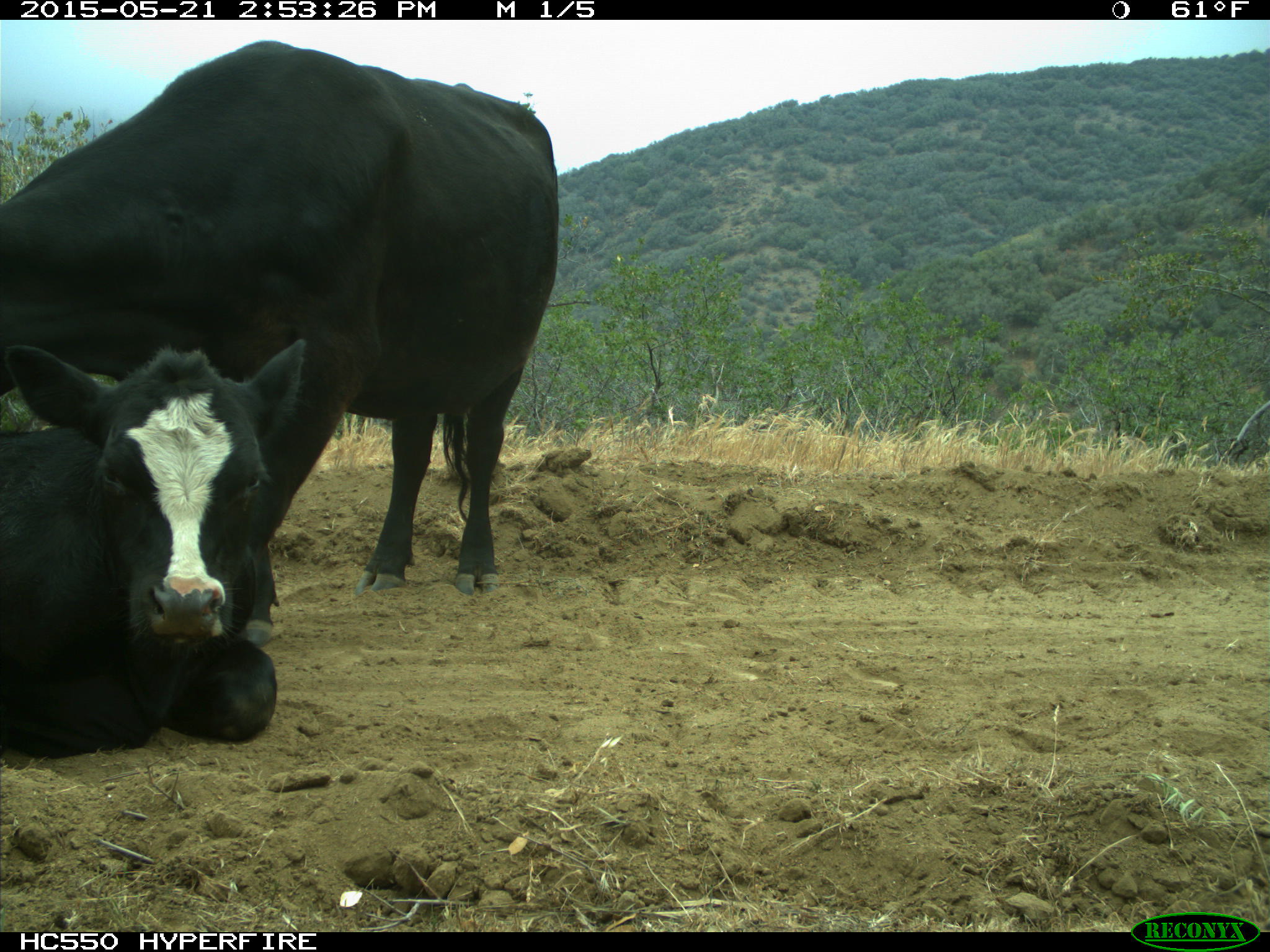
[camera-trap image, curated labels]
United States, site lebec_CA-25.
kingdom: Animalia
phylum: Chordata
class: Mammalia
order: Artiodactyla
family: Bovidae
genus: Bos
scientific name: Bos taurus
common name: domestic cow